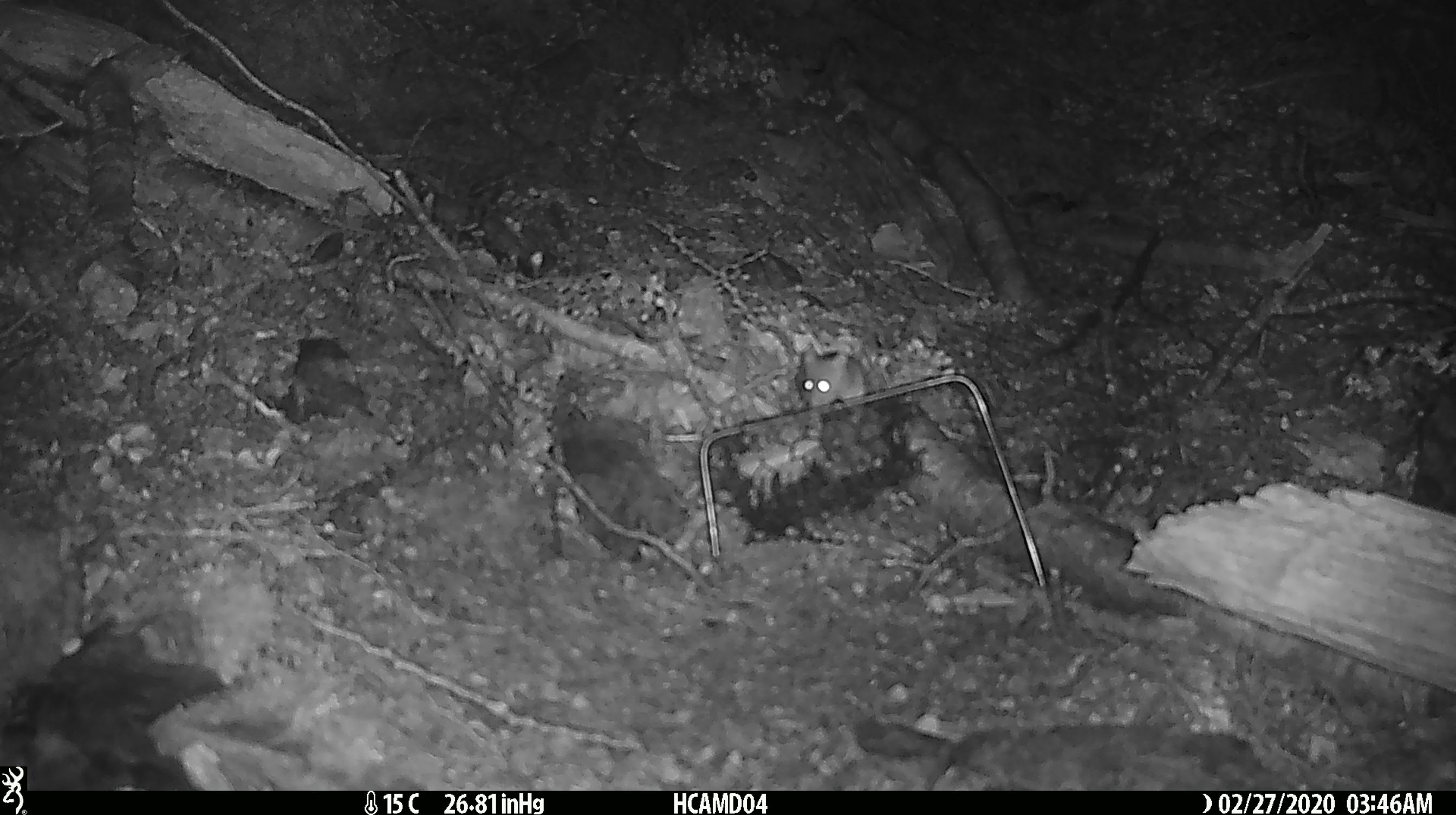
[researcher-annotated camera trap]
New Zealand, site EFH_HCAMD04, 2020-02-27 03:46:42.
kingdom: Animalia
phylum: Chordata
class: Mammalia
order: Rodentia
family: Muridae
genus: Mus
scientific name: Mus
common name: mouse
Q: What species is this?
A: Mouse (Mus).